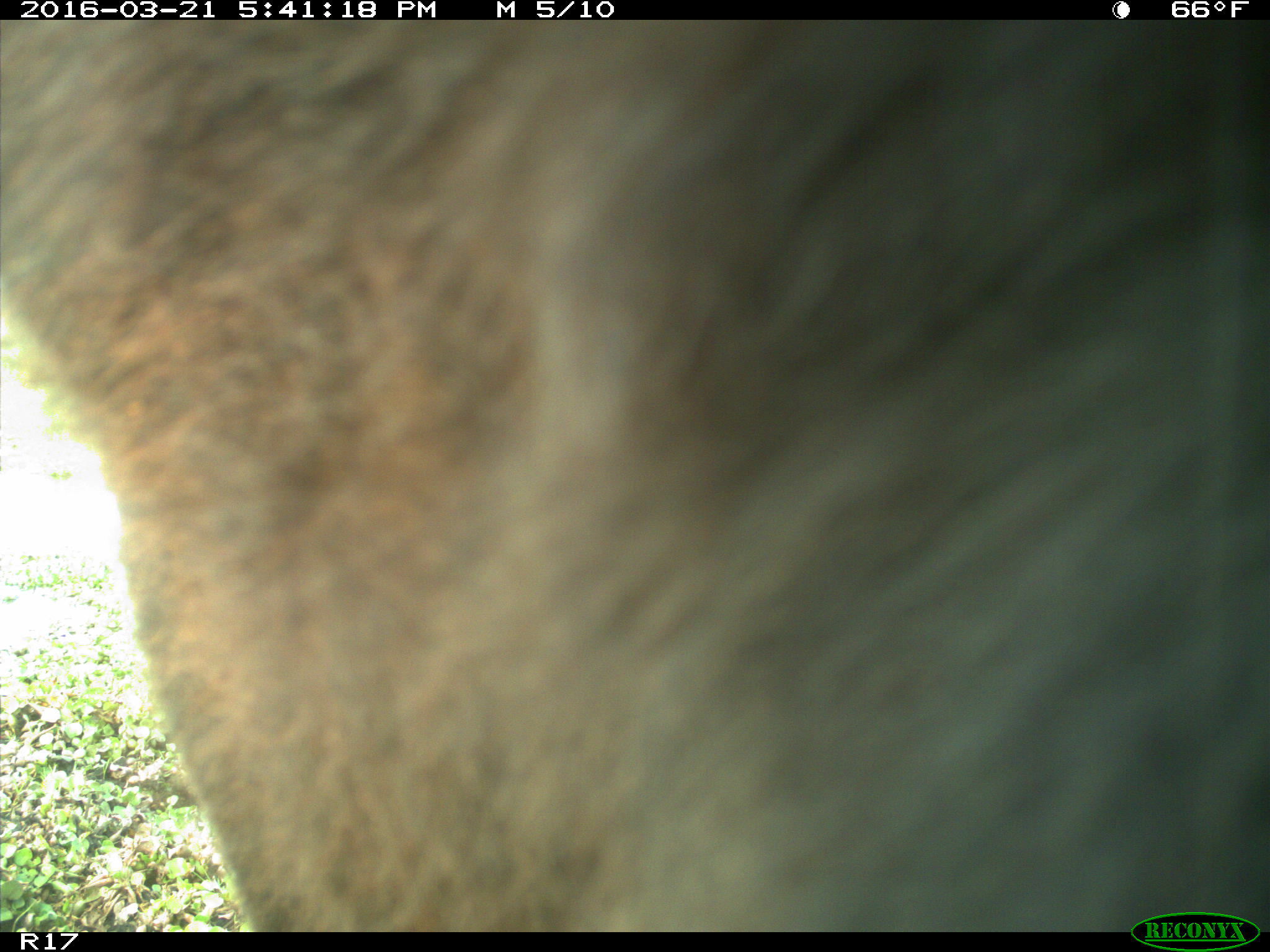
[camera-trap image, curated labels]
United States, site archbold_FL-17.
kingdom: Animalia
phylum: Chordata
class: Mammalia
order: Artiodactyla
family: Bovidae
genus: Bos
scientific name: Bos taurus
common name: domestic cow